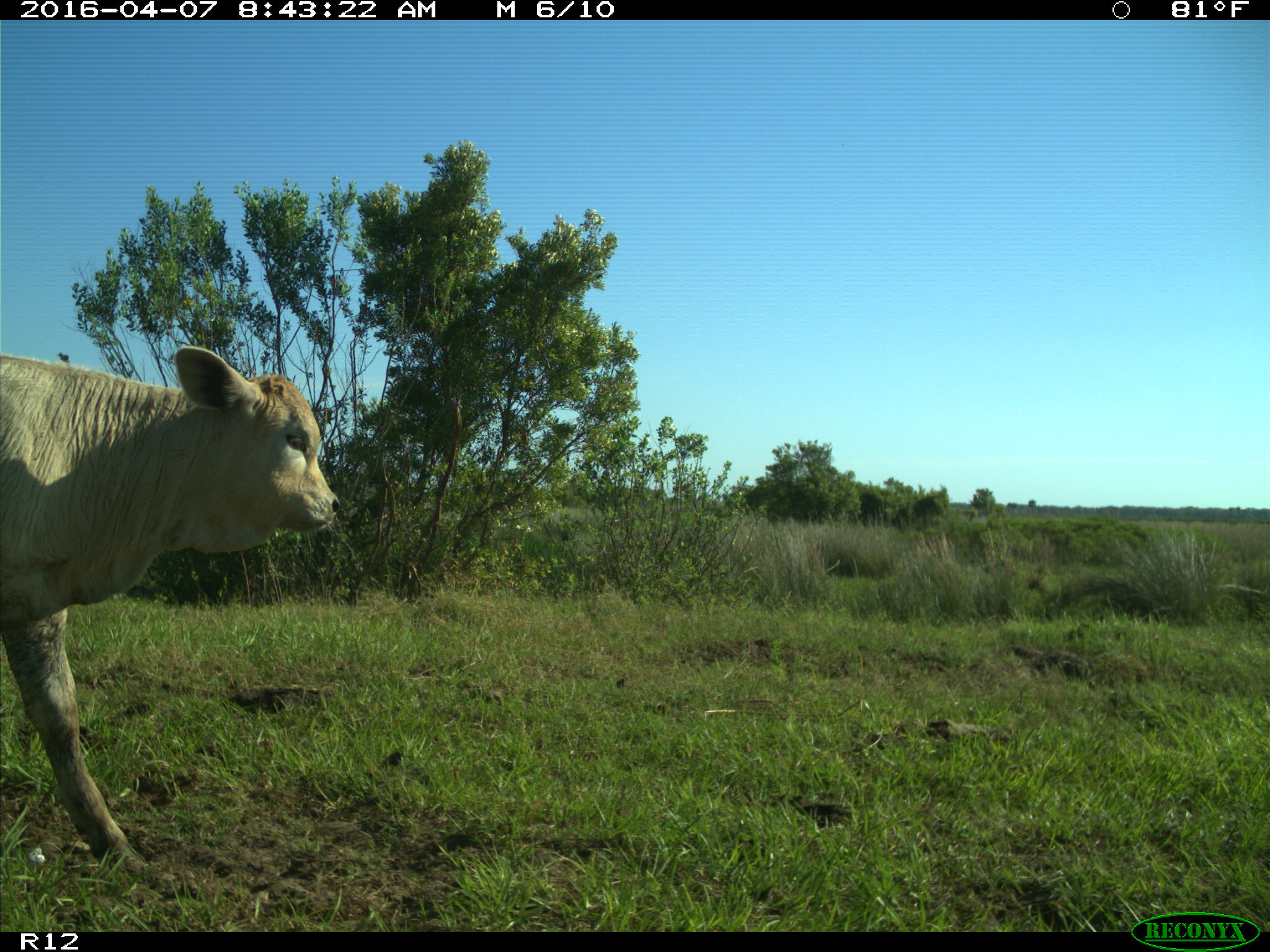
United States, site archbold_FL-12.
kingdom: Animalia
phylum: Chordata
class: Mammalia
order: Artiodactyla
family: Bovidae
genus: Bos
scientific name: Bos taurus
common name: domestic cow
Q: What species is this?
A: Bos taurus (domestic cow).